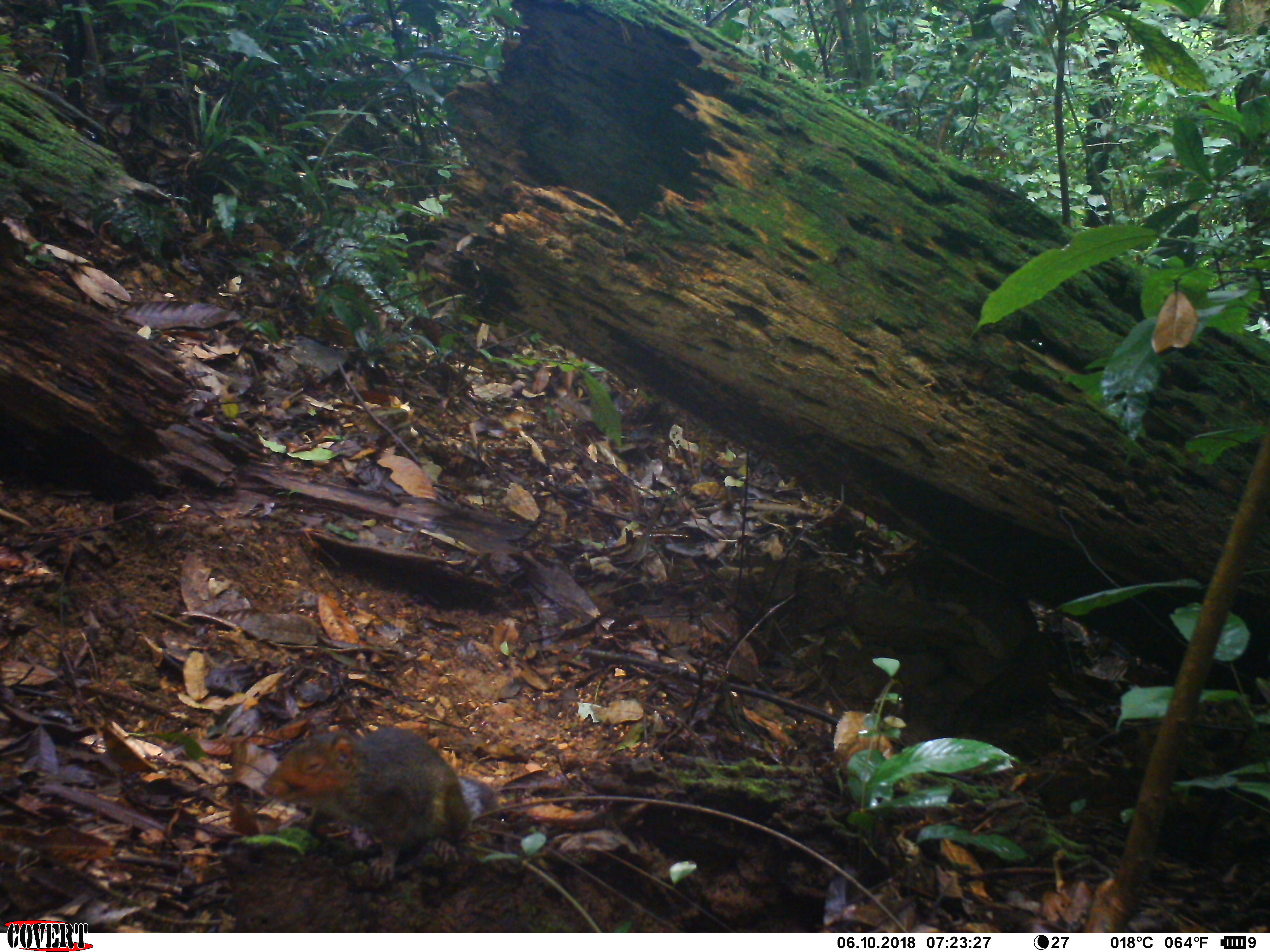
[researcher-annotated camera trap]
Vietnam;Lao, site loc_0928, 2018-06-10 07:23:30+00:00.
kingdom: Animalia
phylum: Chordata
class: Mammalia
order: Rodentia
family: Sciuridae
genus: Dremomys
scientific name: Dremomys rufigenis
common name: red-cheeked squirrel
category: red cheeked squirrel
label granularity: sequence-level